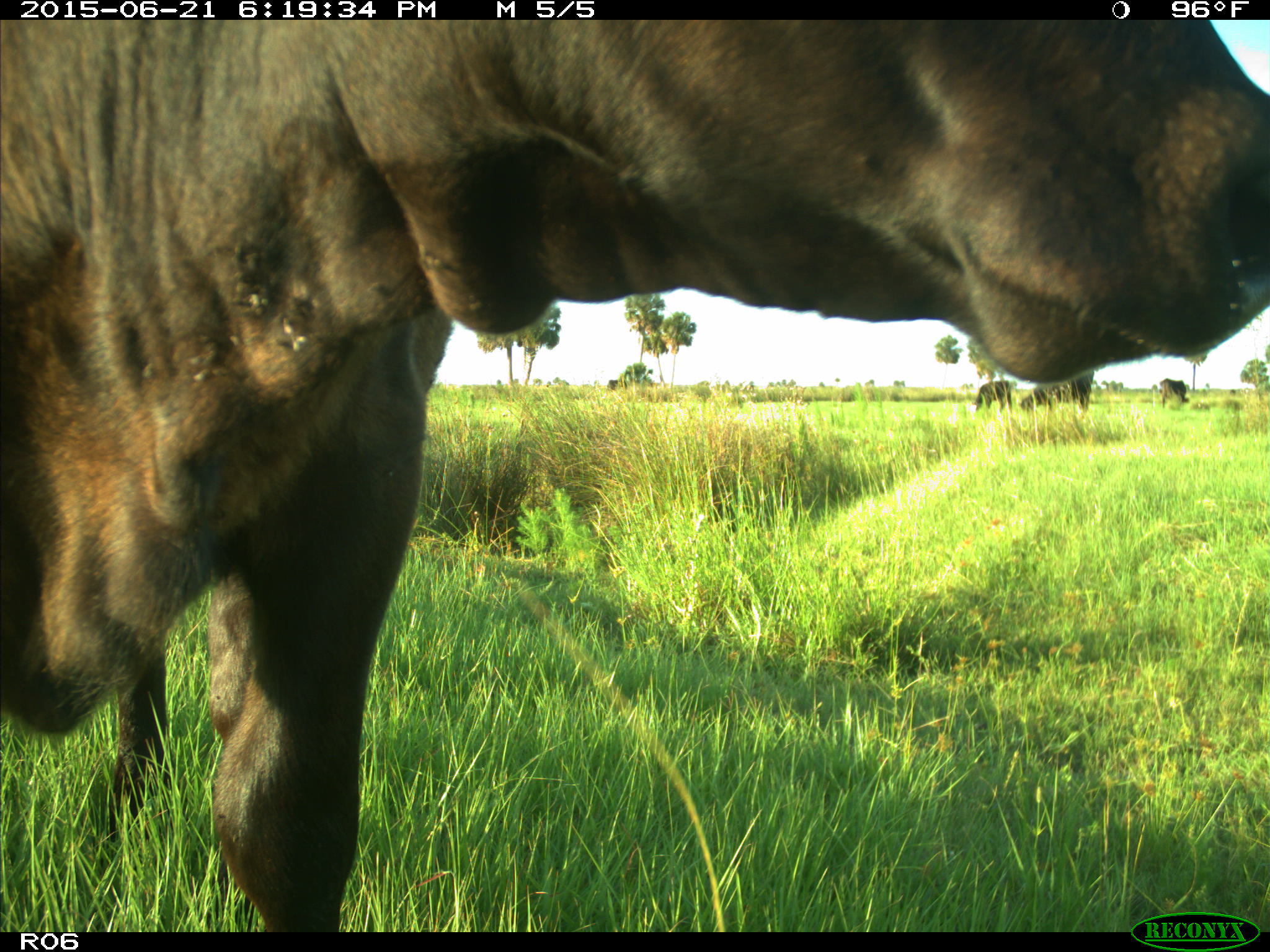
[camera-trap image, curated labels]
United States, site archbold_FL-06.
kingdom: Animalia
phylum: Chordata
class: Mammalia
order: Artiodactyla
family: Bovidae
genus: Bos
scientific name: Bos taurus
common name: domestic cow